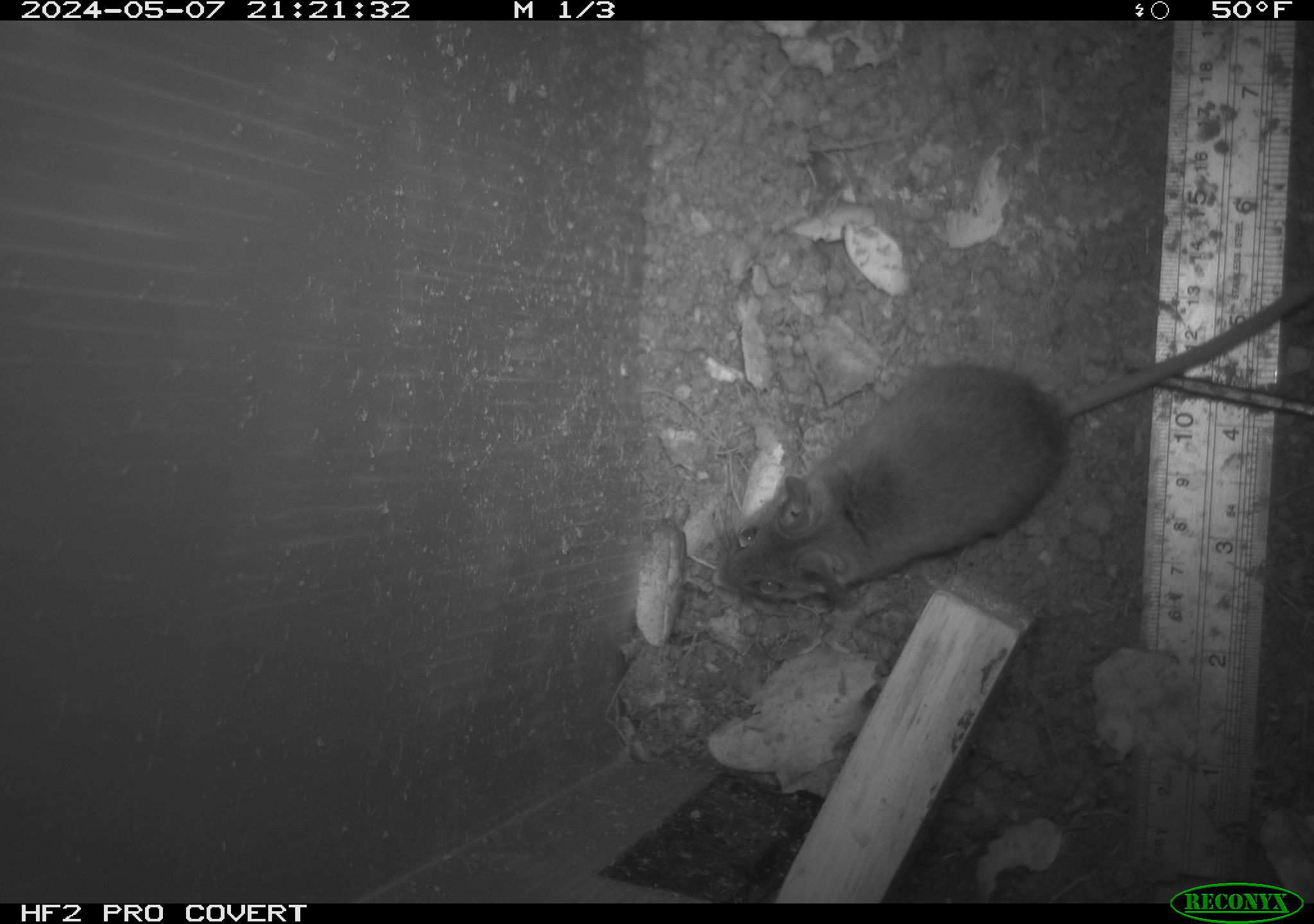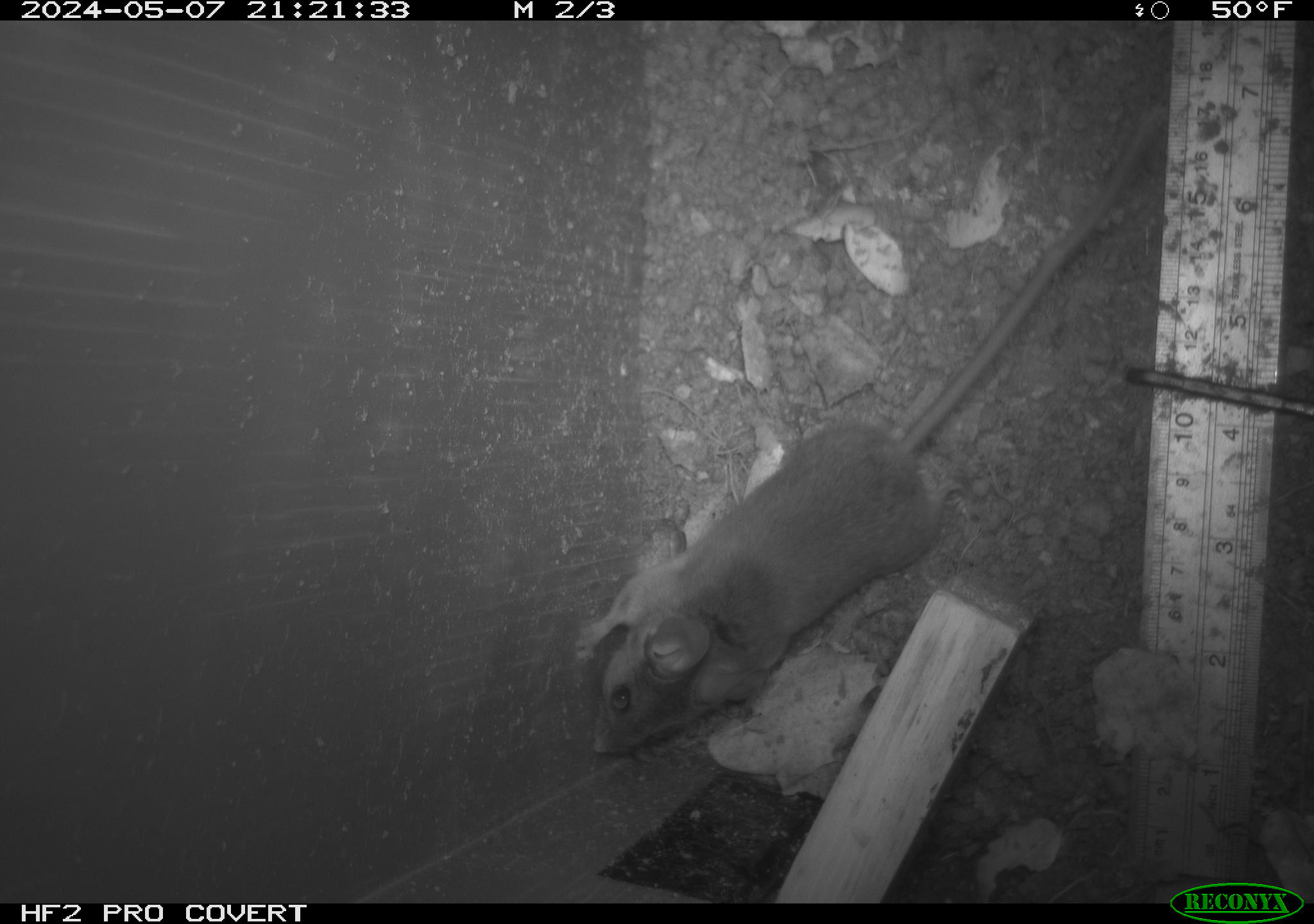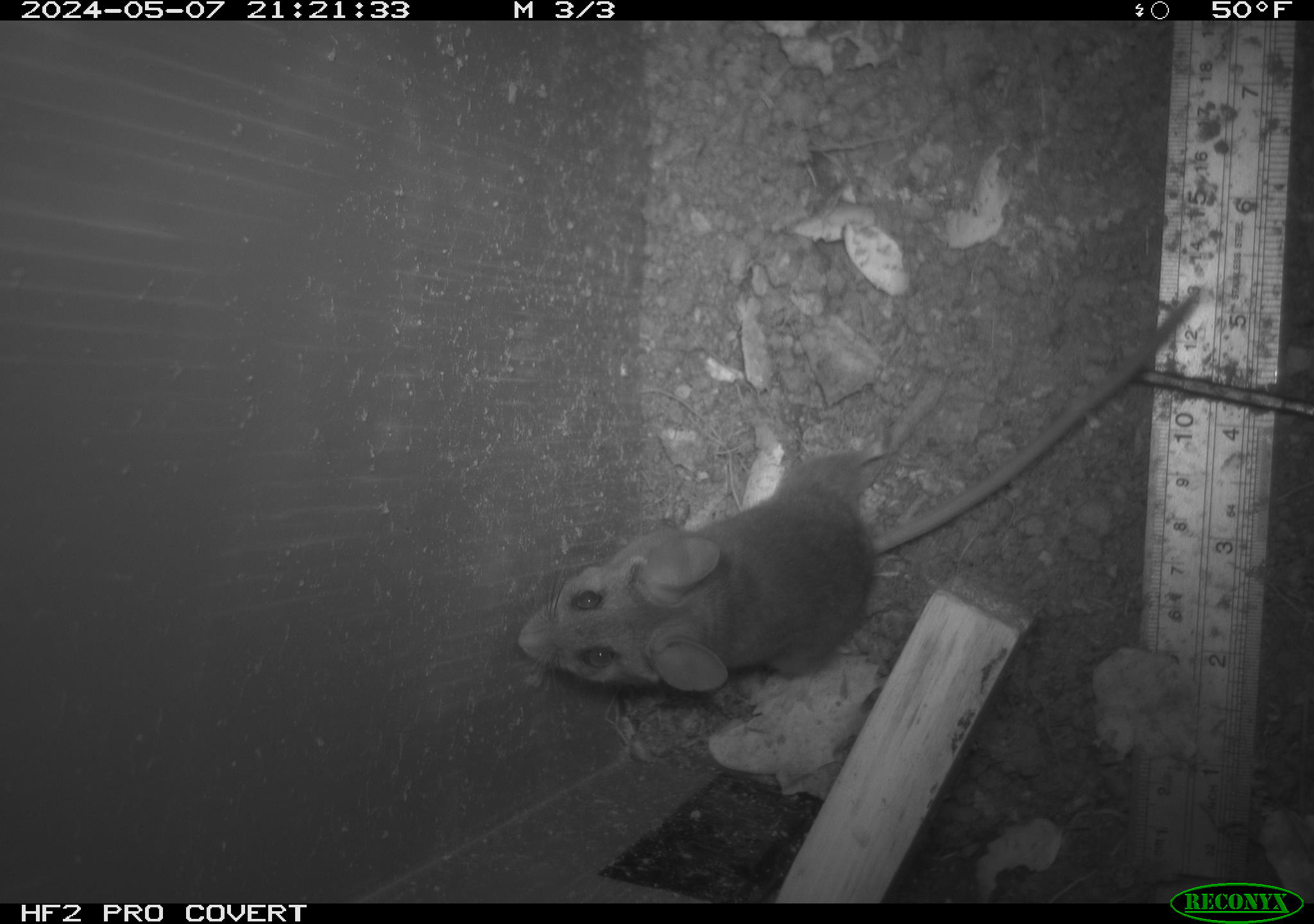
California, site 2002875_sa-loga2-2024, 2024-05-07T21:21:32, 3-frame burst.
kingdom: Animalia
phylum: Chordata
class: Mammalia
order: Rodentia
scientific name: Rodentia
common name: rodent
Rodent (Rodentia).